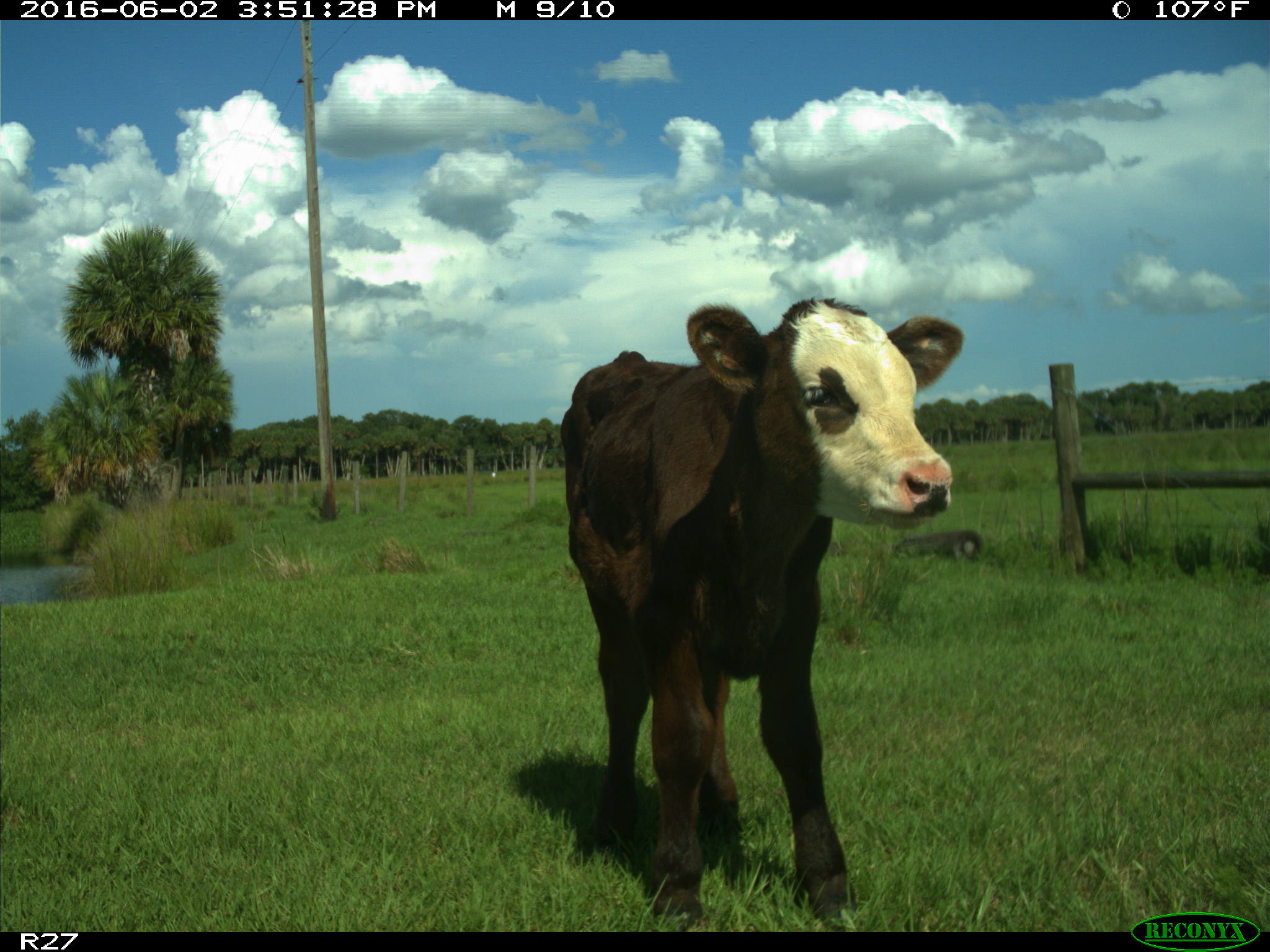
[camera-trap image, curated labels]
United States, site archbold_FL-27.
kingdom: Animalia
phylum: Chordata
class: Mammalia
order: Artiodactyla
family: Bovidae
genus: Bos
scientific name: Bos taurus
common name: domestic cow